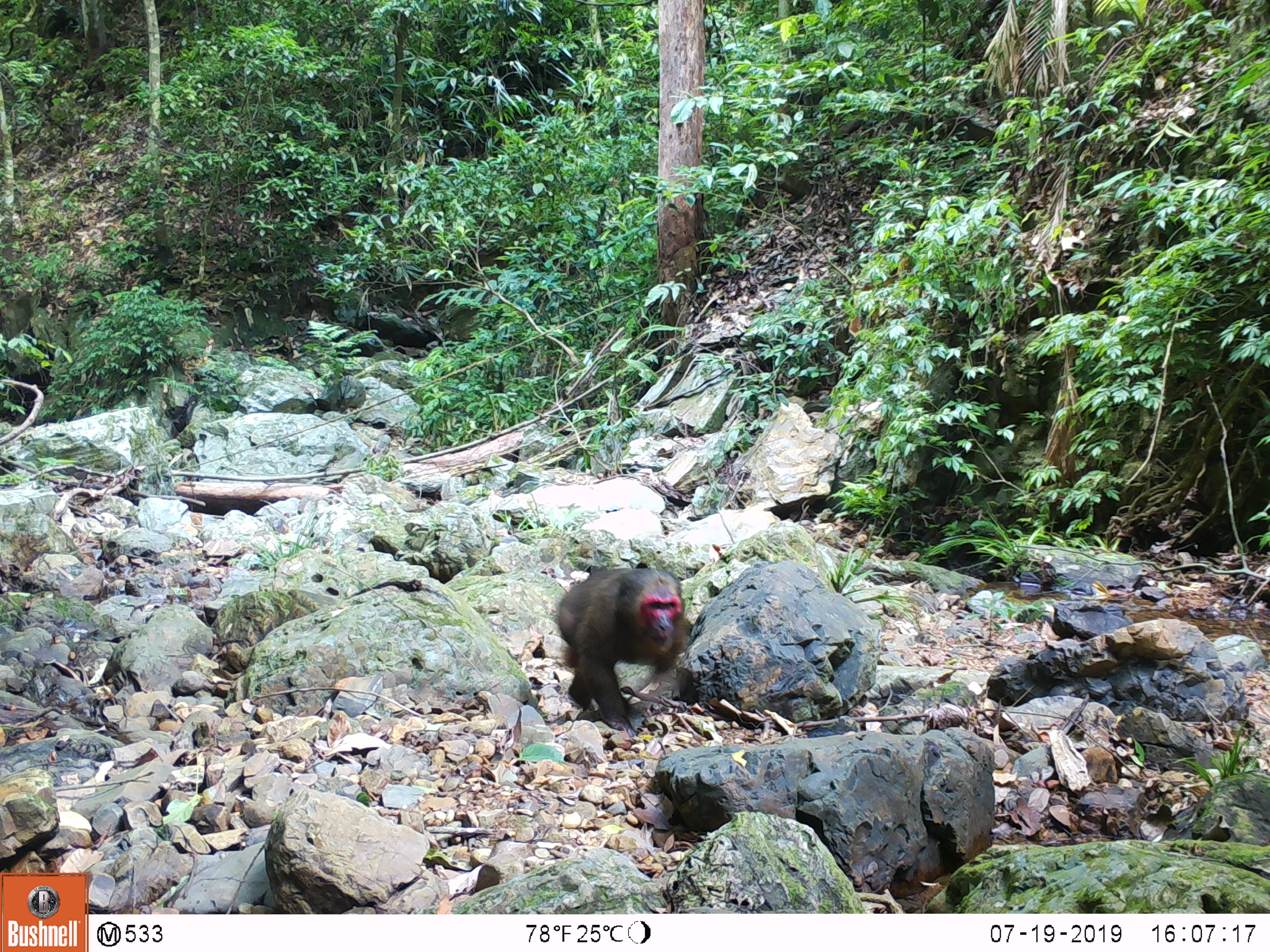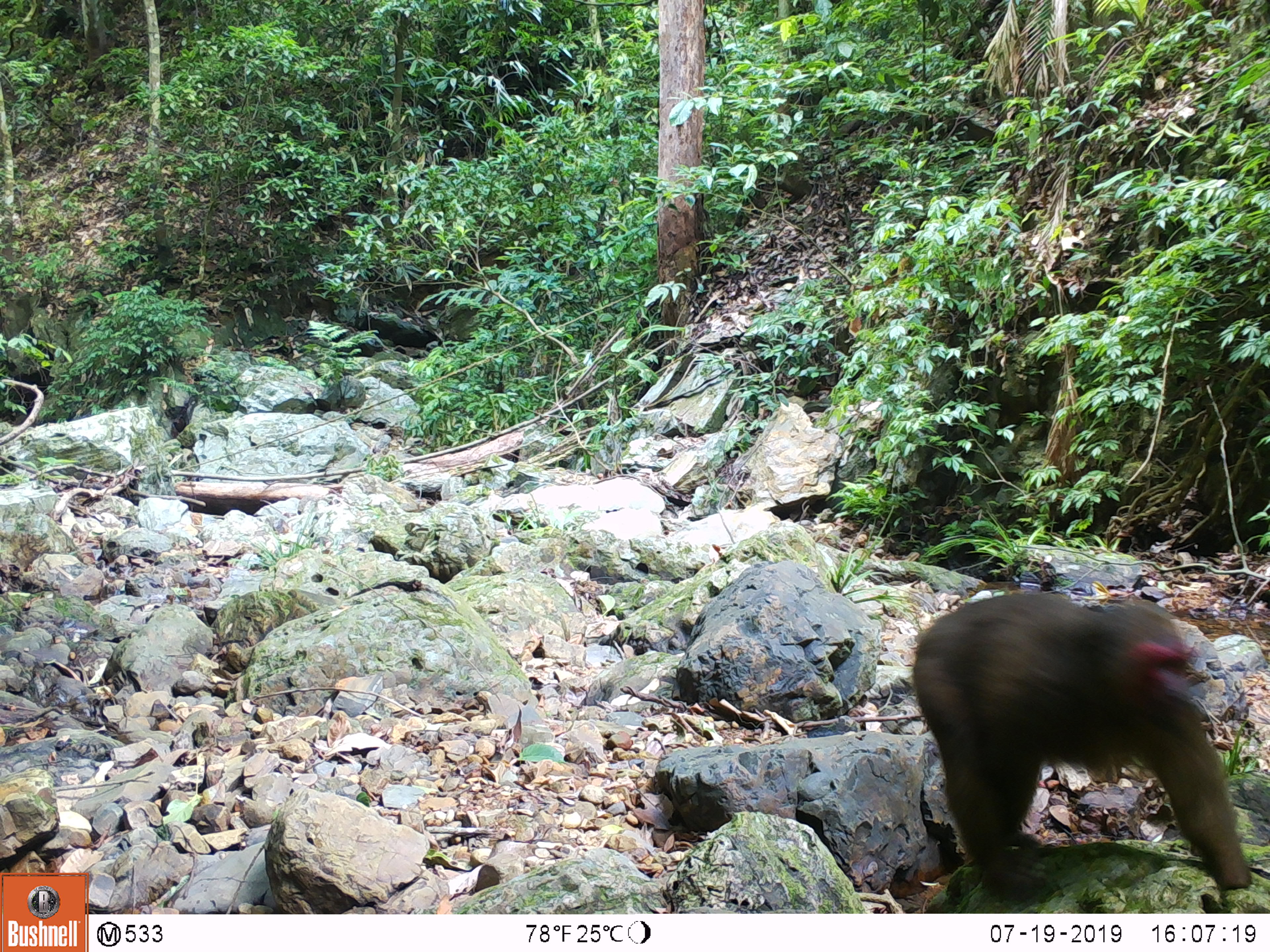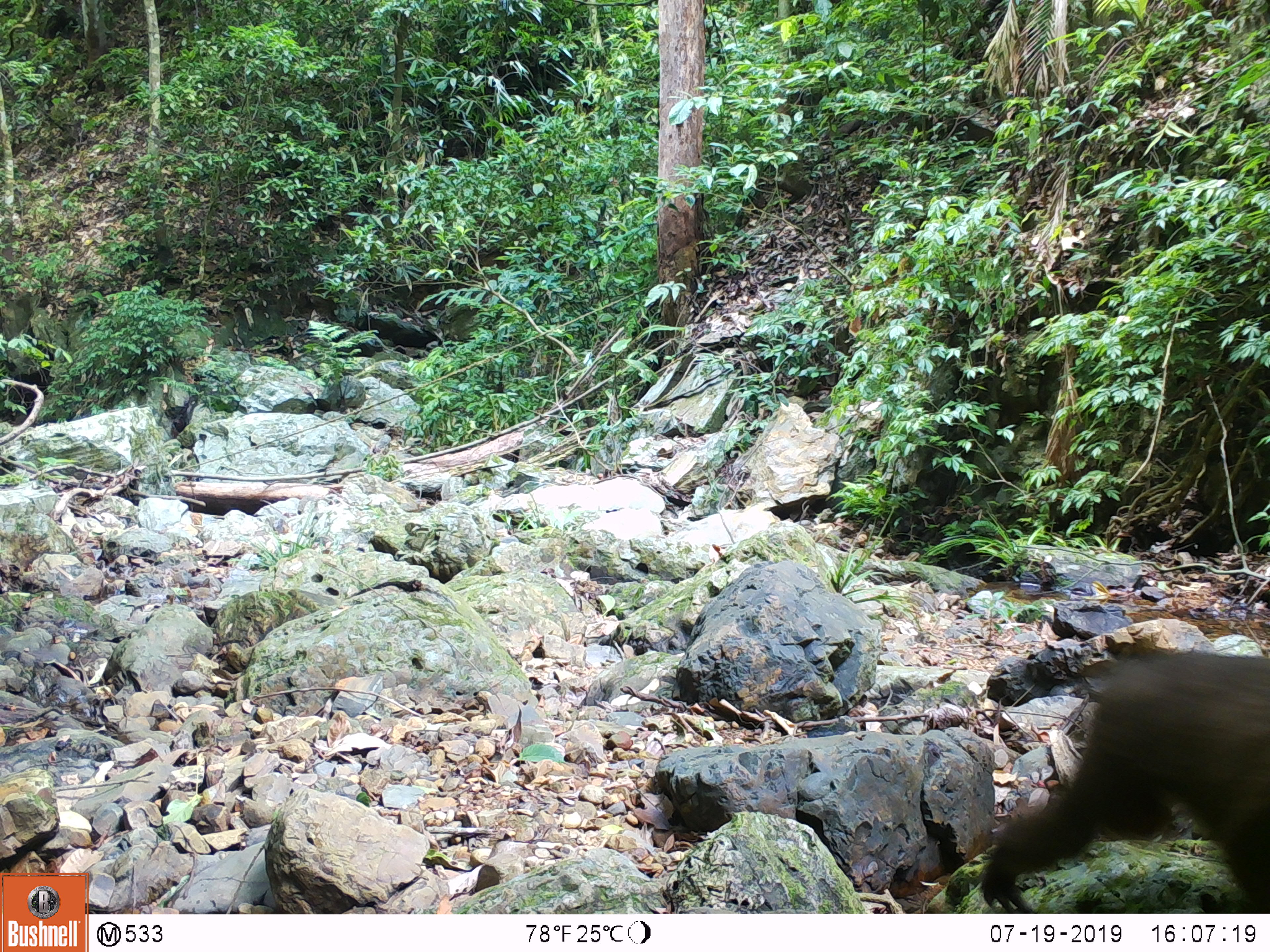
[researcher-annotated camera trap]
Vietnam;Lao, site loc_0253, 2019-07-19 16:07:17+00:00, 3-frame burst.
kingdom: Animalia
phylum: Chordata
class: Mammalia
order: Primates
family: Cercopithecidae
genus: Macaca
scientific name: Macaca arctoides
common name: stump-tailed macaque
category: stump tailed macaque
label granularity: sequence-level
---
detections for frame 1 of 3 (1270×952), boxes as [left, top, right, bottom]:
stump tailed macaque: [555, 567, 690, 739]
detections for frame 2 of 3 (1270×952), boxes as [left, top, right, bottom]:
stump tailed macaque: [912, 588, 1251, 902]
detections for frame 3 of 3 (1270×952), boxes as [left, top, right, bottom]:
stump tailed macaque: [976, 647, 1268, 913]